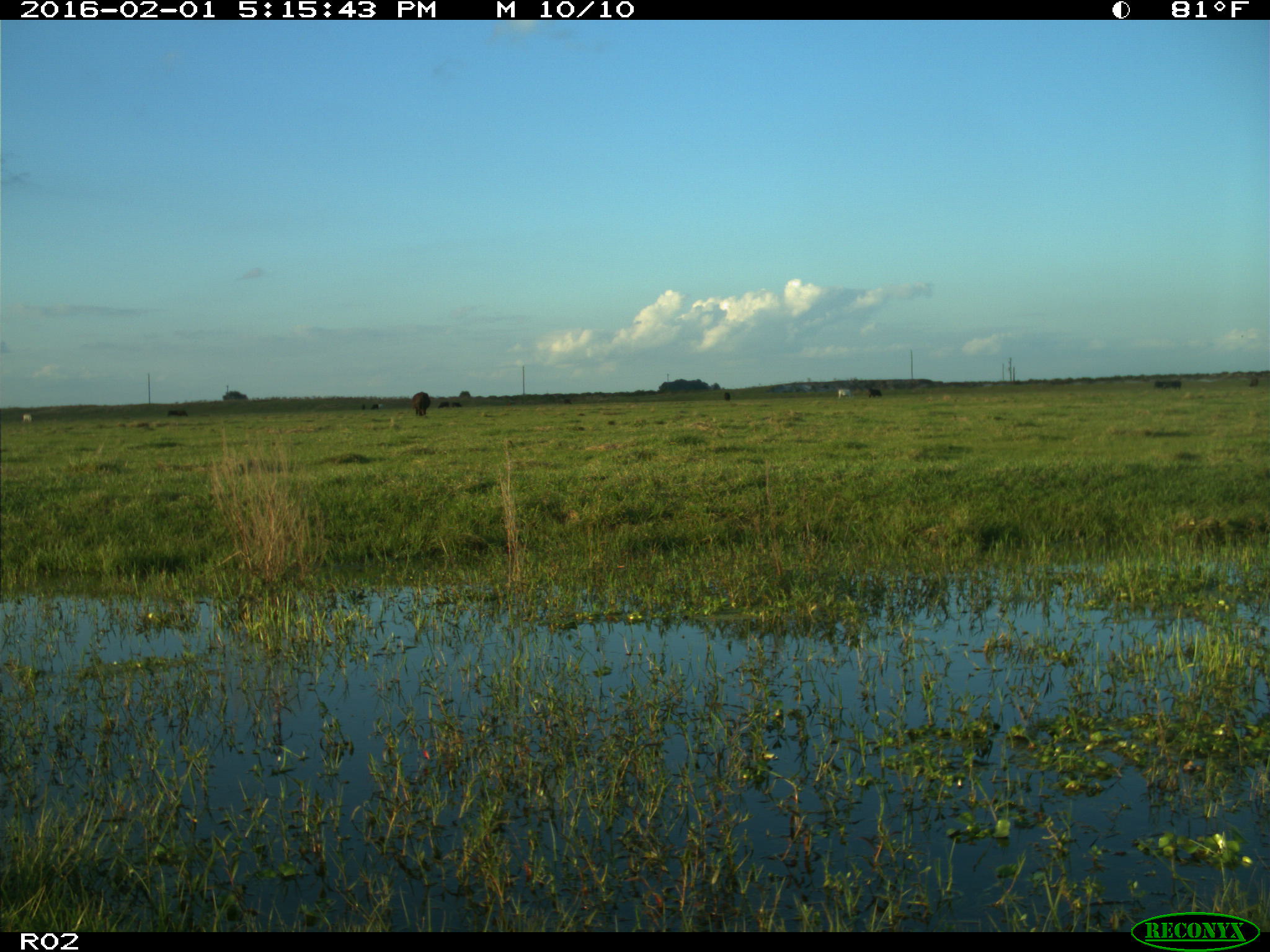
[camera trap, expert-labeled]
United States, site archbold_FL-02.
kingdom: Animalia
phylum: Chordata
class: Mammalia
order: Artiodactyla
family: Bovidae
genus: Bos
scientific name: Bos taurus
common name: domestic cow